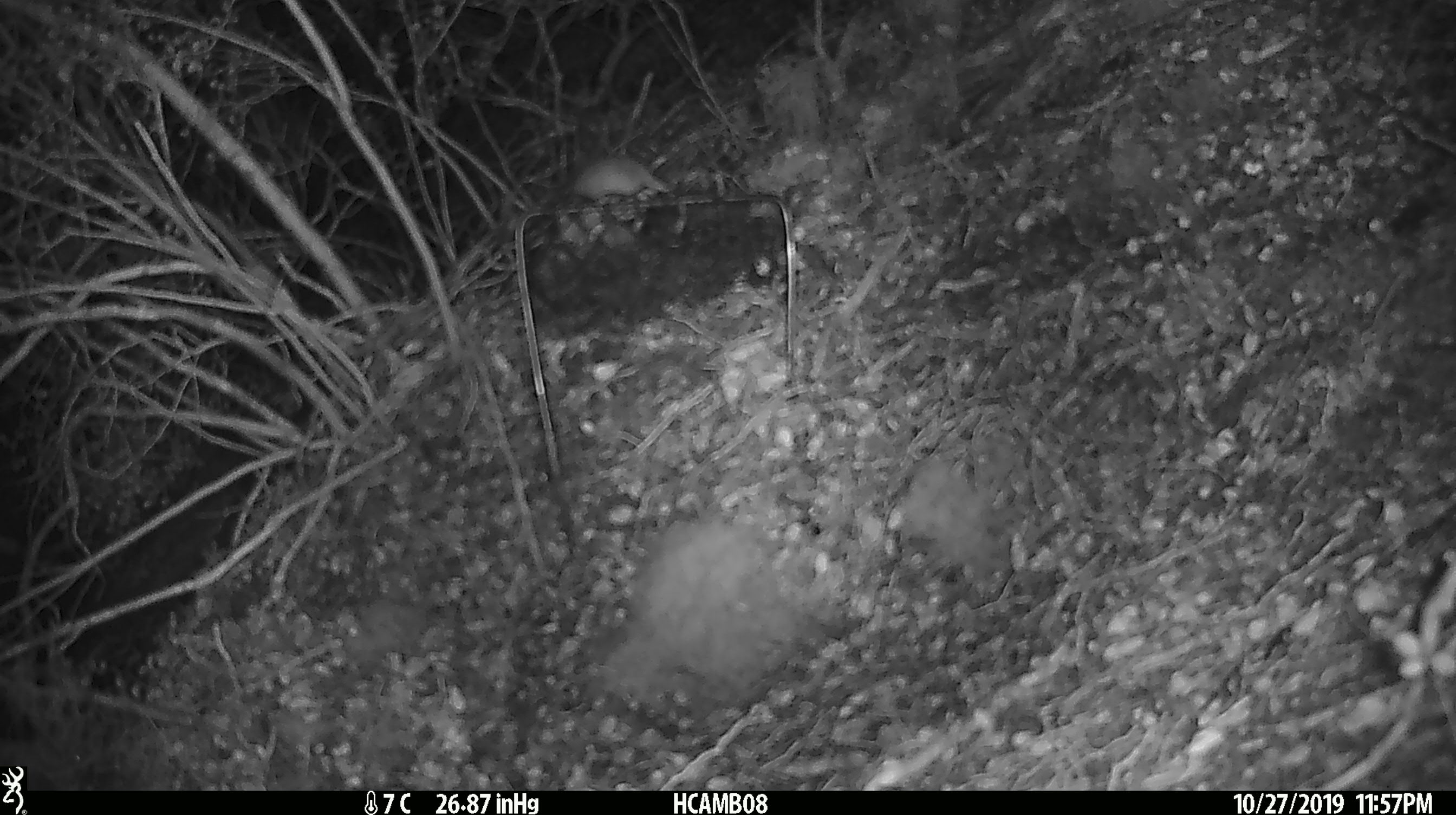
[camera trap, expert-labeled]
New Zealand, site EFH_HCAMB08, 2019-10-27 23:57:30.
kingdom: Animalia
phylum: Chordata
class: Mammalia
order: Rodentia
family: Muridae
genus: Mus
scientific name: Mus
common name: mouse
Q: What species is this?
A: Mouse (Mus).